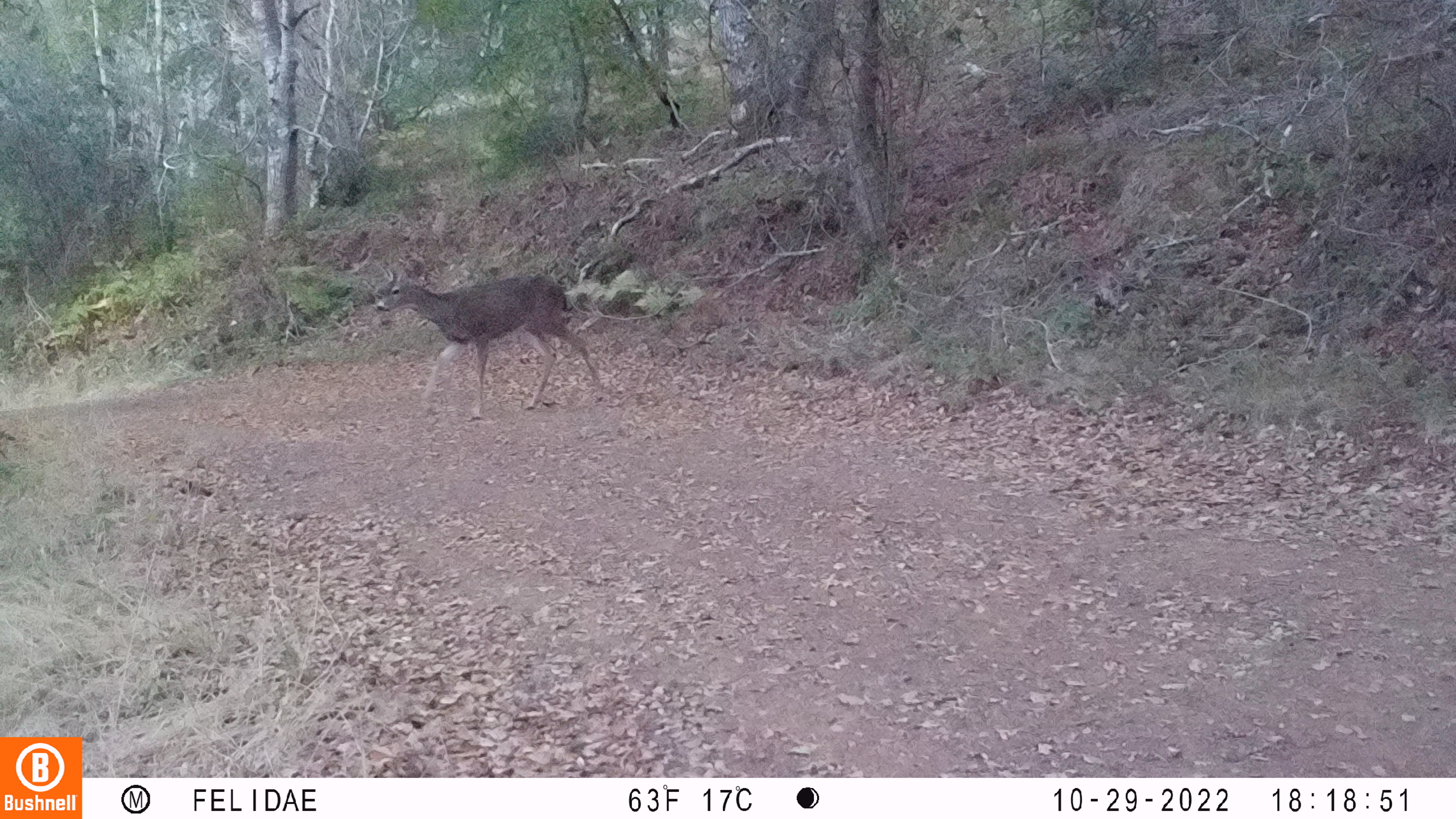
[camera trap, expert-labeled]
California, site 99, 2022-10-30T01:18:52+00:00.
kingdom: Animalia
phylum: Chordata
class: Mammalia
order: Artiodactyla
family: Cervidae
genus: Odocoileus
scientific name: Odocoileus hemionus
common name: mule deer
Mule deer (Odocoileus hemionus).